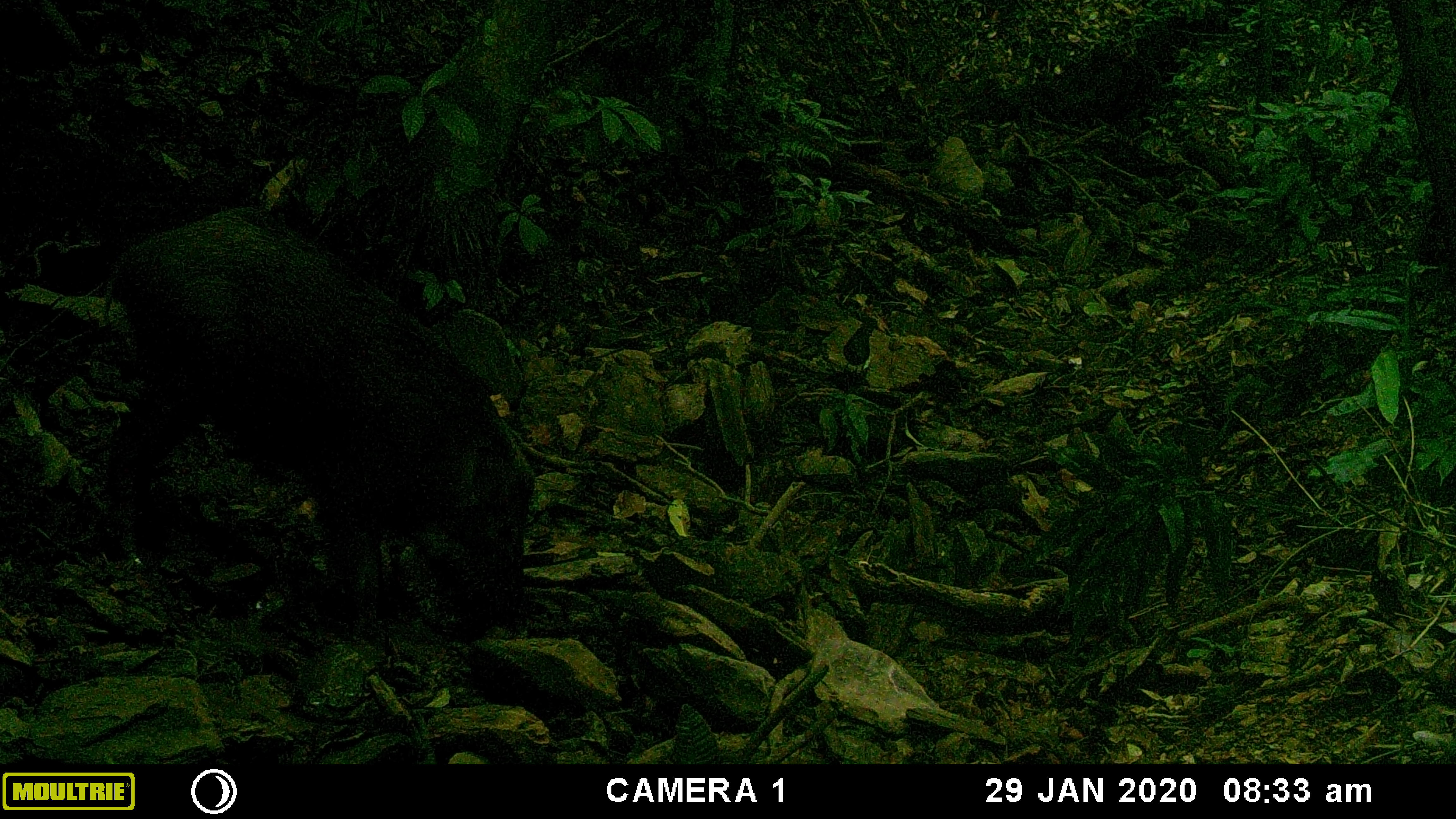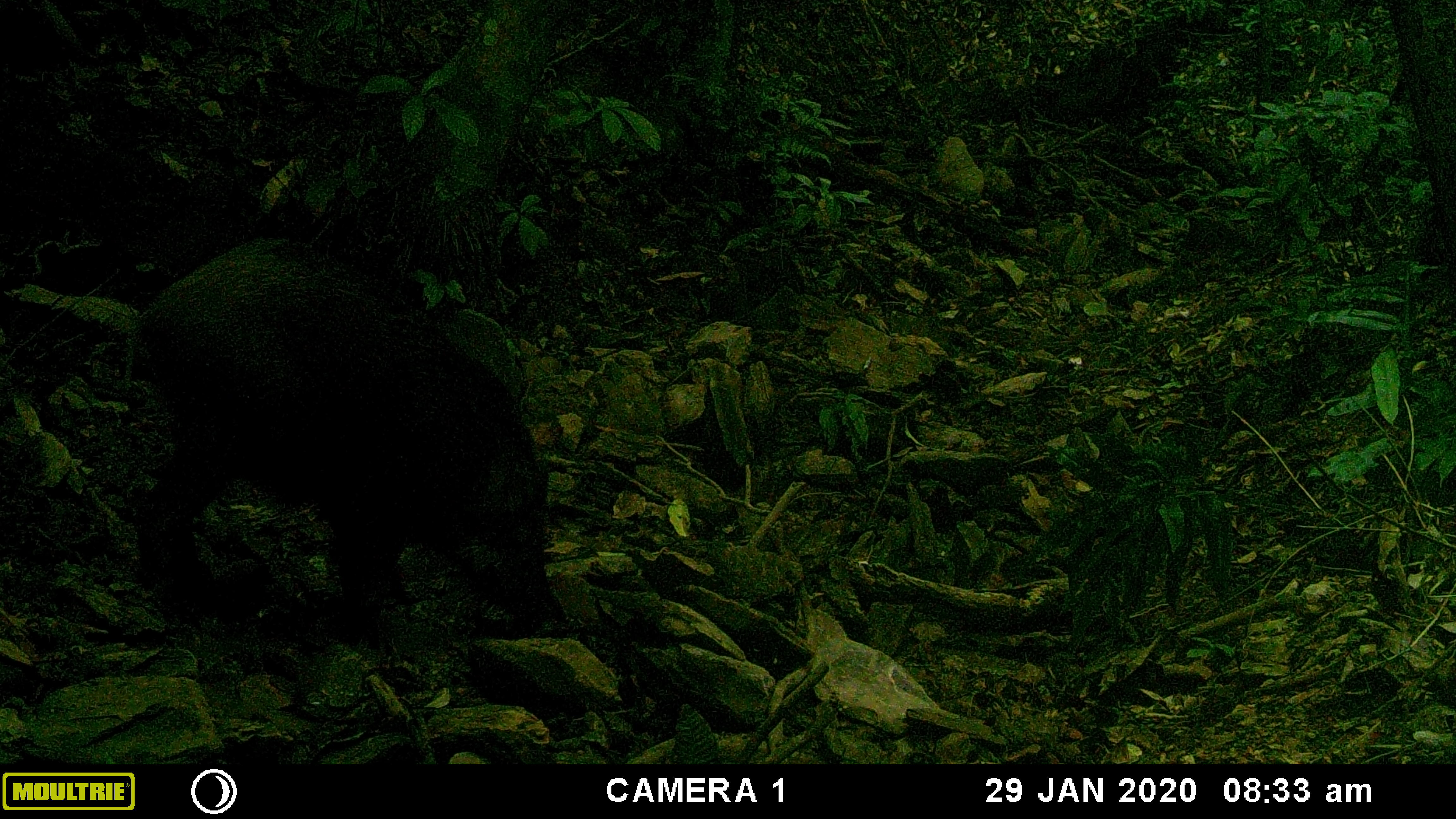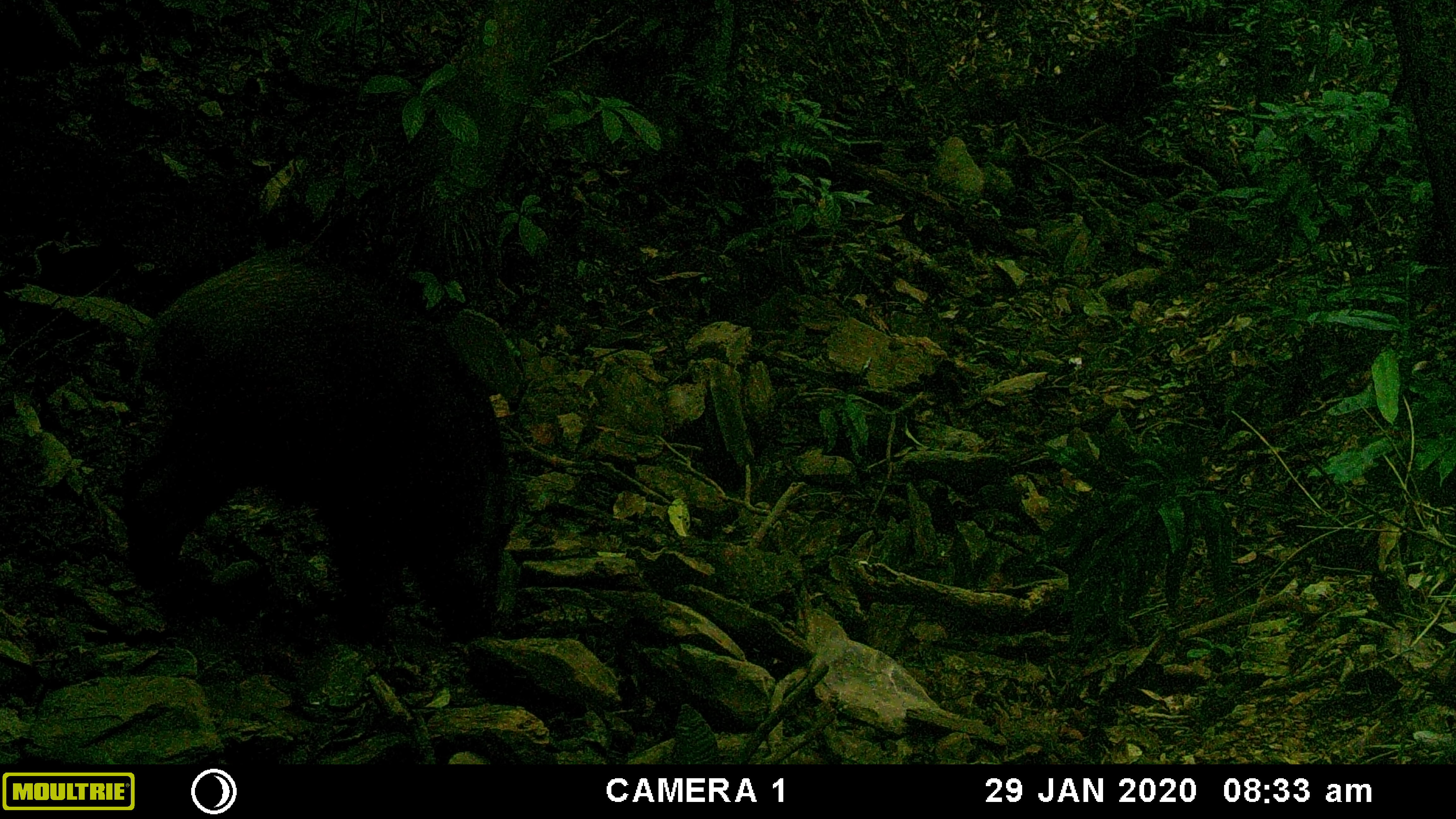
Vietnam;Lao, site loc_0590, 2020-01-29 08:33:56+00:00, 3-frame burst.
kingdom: Animalia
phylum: Chordata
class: Mammalia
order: Artiodactyla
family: Suidae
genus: Sus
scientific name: Sus scrofa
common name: eurasian wild pig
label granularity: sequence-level